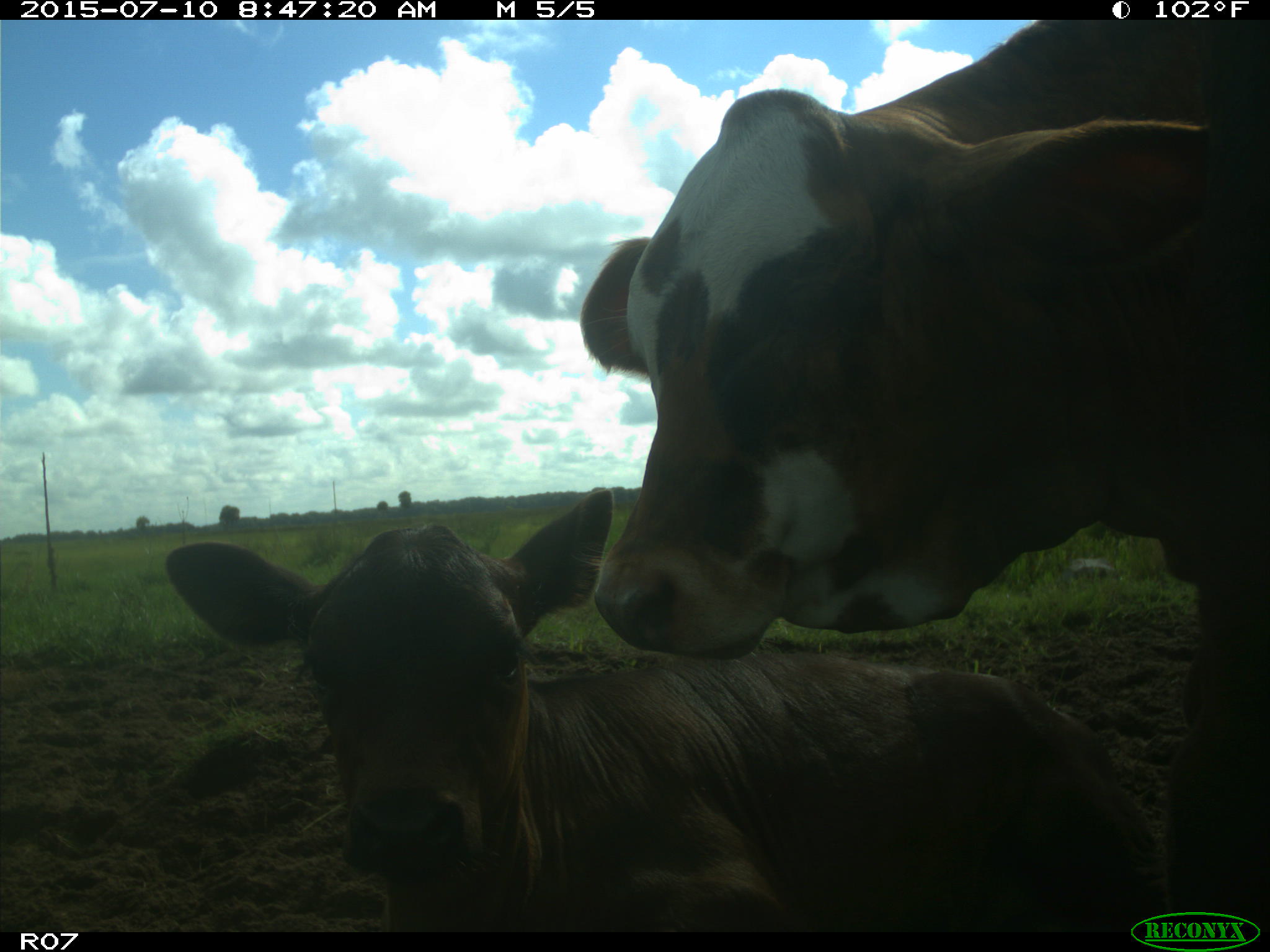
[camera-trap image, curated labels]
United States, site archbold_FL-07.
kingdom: Animalia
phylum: Chordata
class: Mammalia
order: Artiodactyla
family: Bovidae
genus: Bos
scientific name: Bos taurus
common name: domestic cow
Bos taurus (domestic cow).